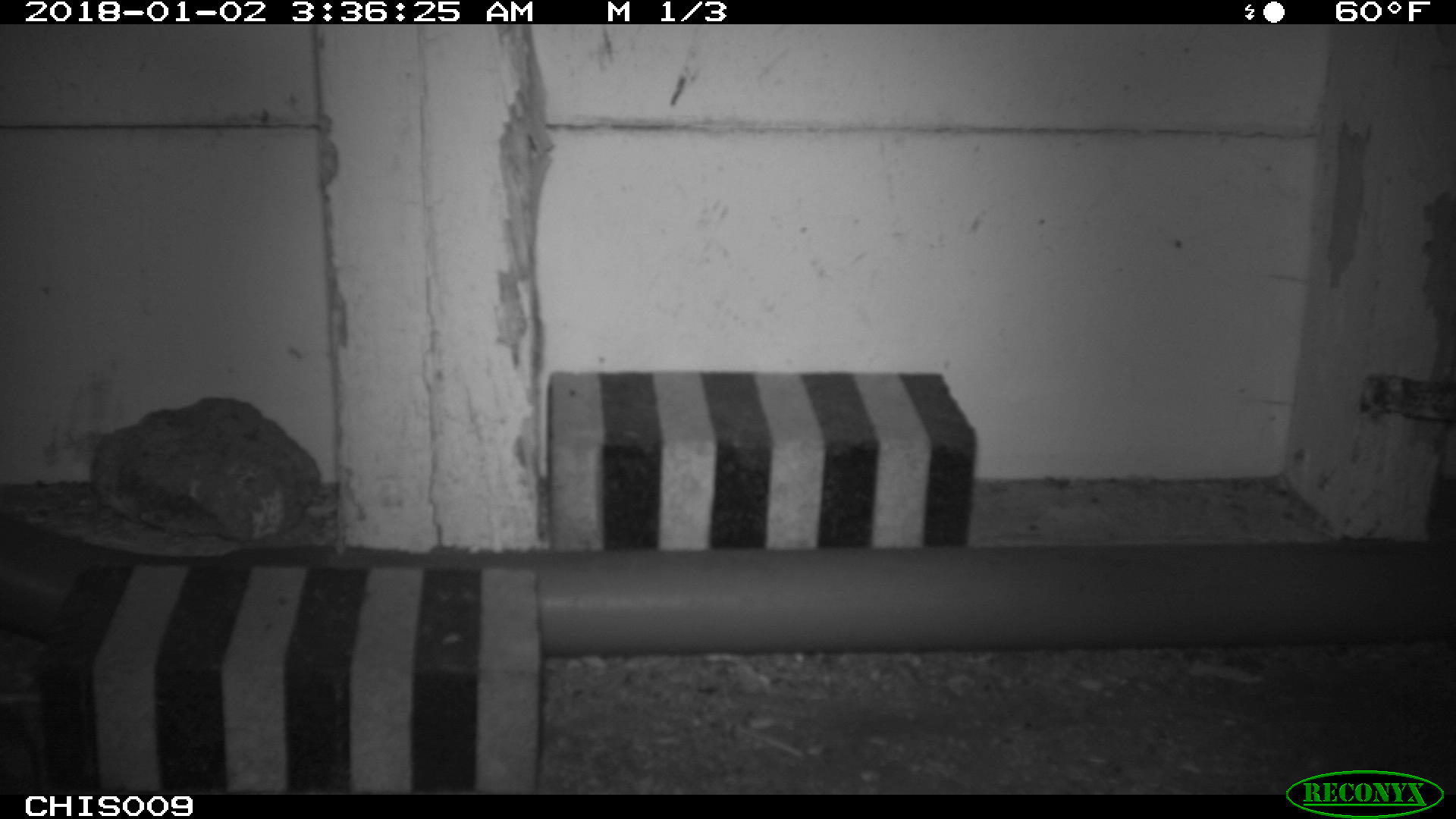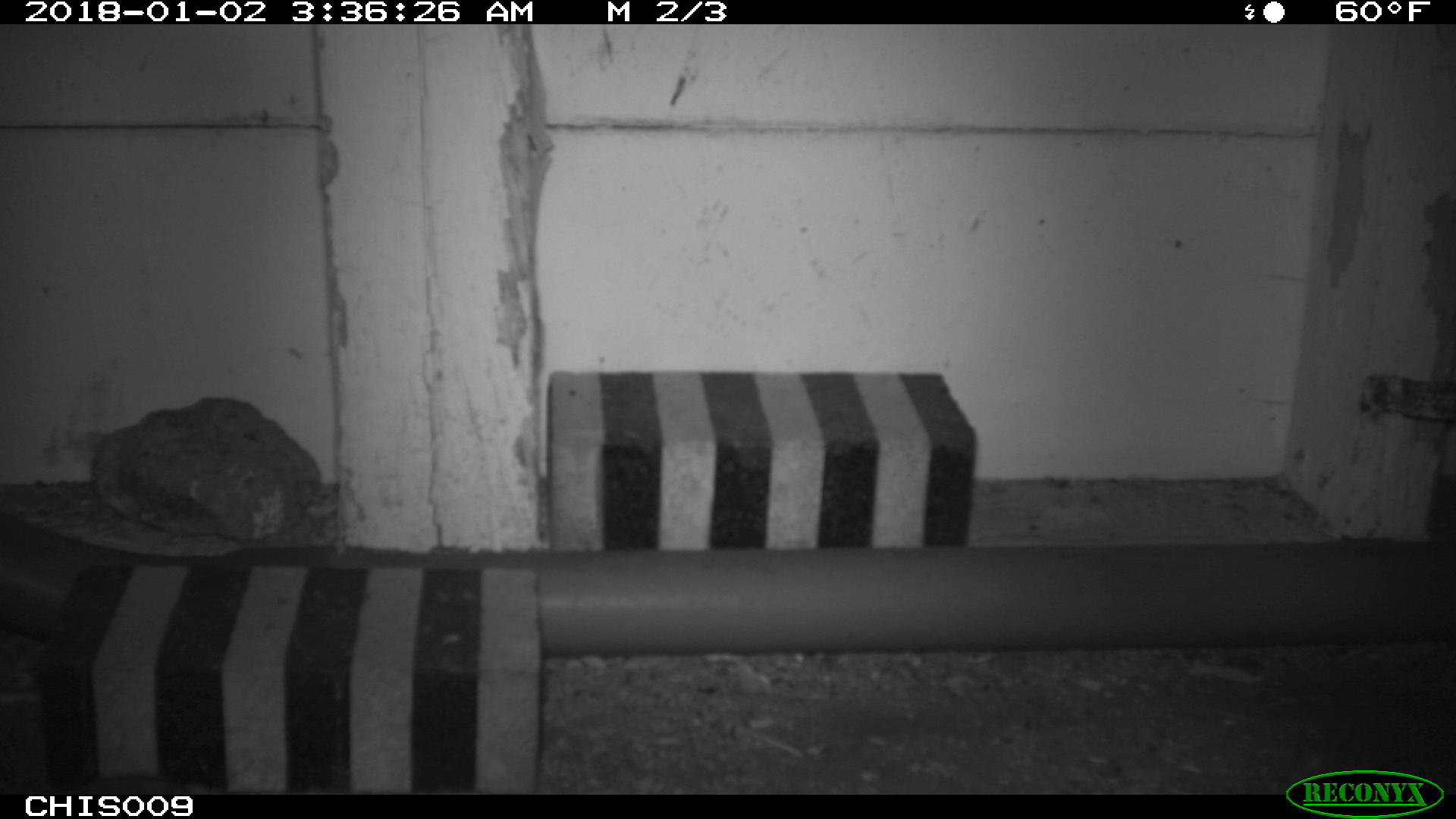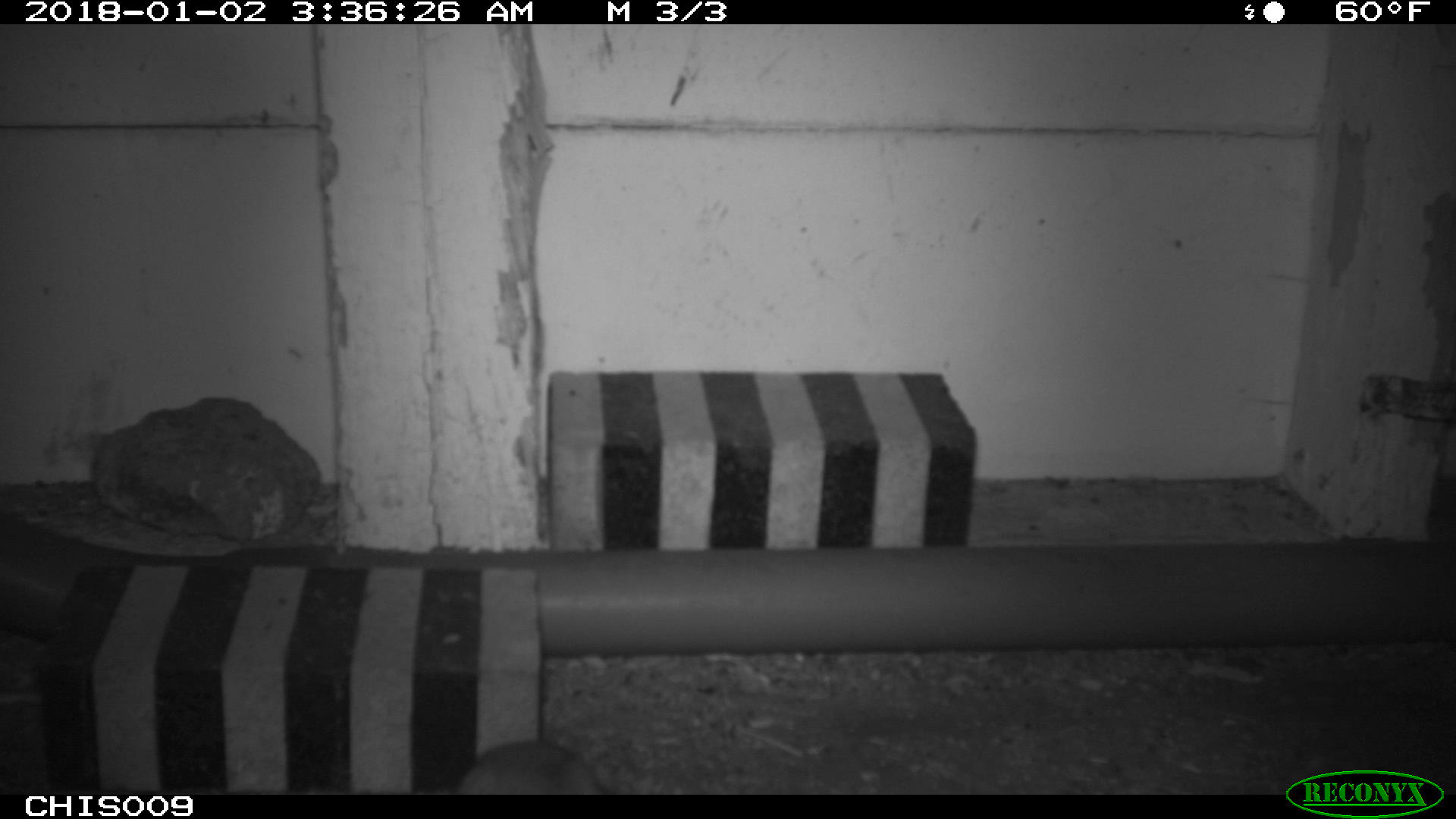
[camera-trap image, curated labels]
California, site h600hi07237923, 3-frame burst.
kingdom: Animalia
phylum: Chordata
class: Mammalia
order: Rodentia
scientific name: Rodentia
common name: rodent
Rodent (Rodentia).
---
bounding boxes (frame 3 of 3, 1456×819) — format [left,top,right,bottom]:
rodent: [460,738,603,795]